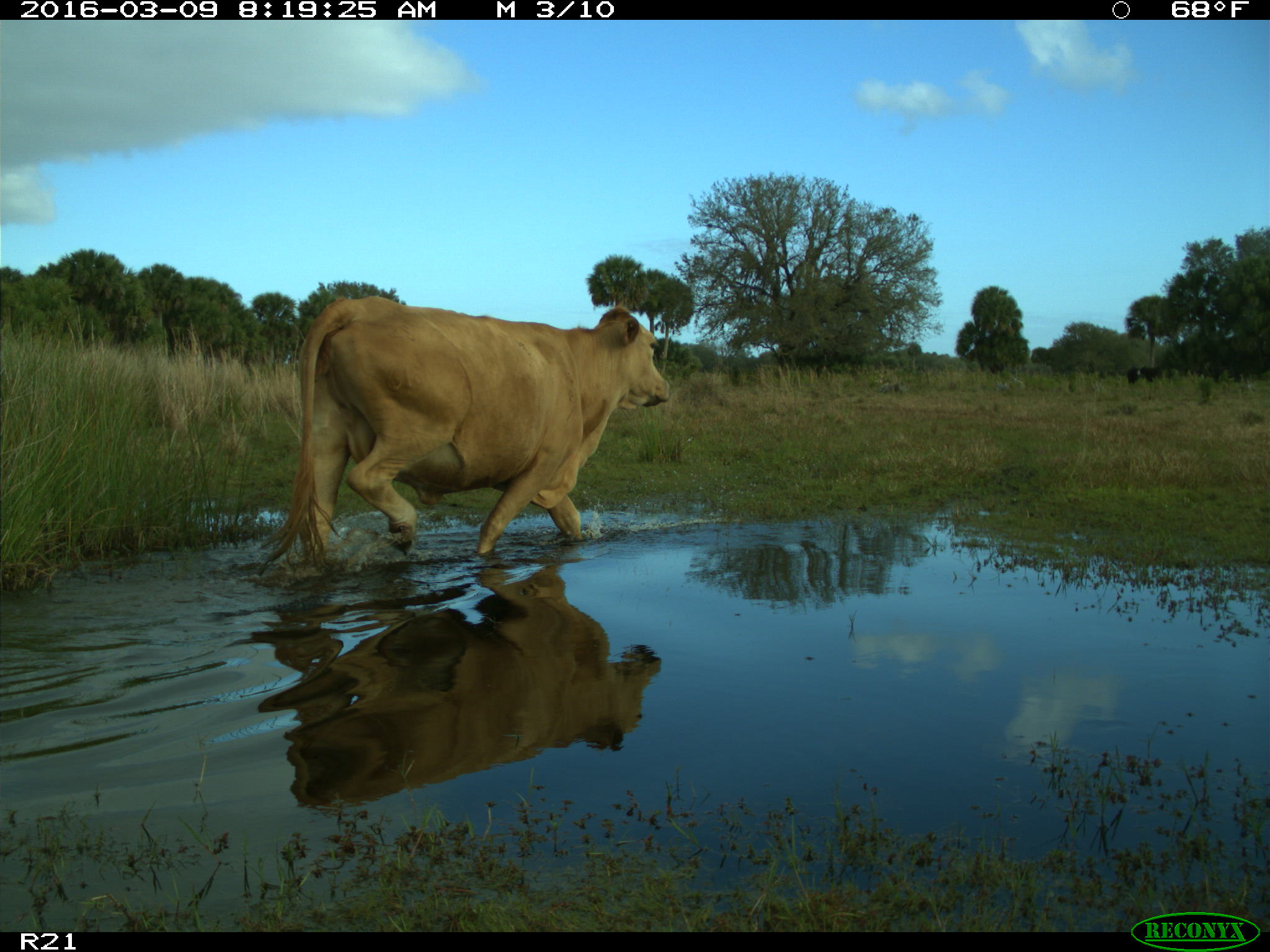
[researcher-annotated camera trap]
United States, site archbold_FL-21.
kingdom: Animalia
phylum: Chordata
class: Mammalia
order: Artiodactyla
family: Bovidae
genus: Bos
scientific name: Bos taurus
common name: domestic cow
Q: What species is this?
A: Bos taurus (domestic cow).